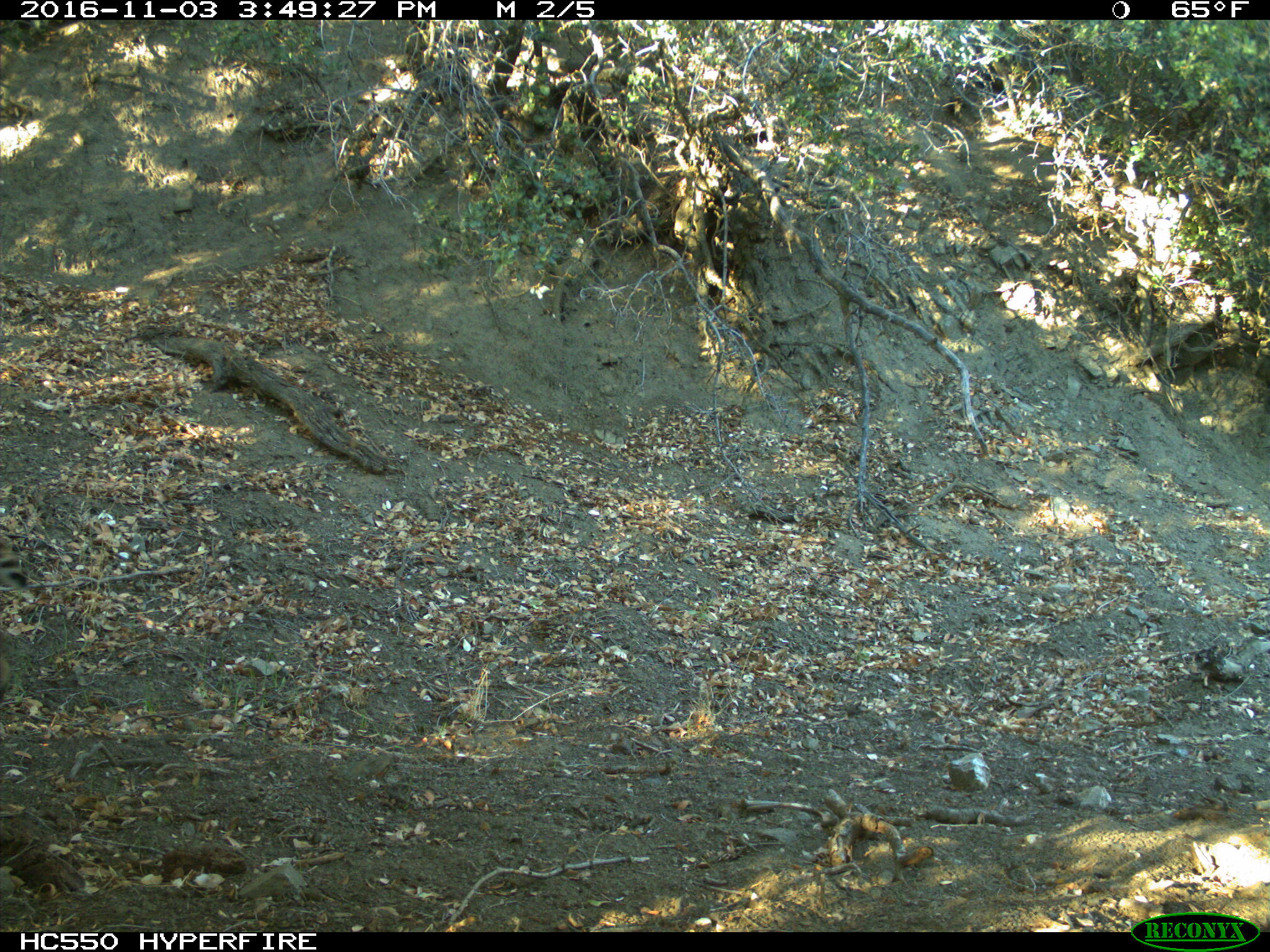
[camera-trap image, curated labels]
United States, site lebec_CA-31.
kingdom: Animalia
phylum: Chordata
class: Mammalia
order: Carnivora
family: Felidae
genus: Lynx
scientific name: Lynx rufus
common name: bobcat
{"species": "Lynx rufus (bobcat)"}